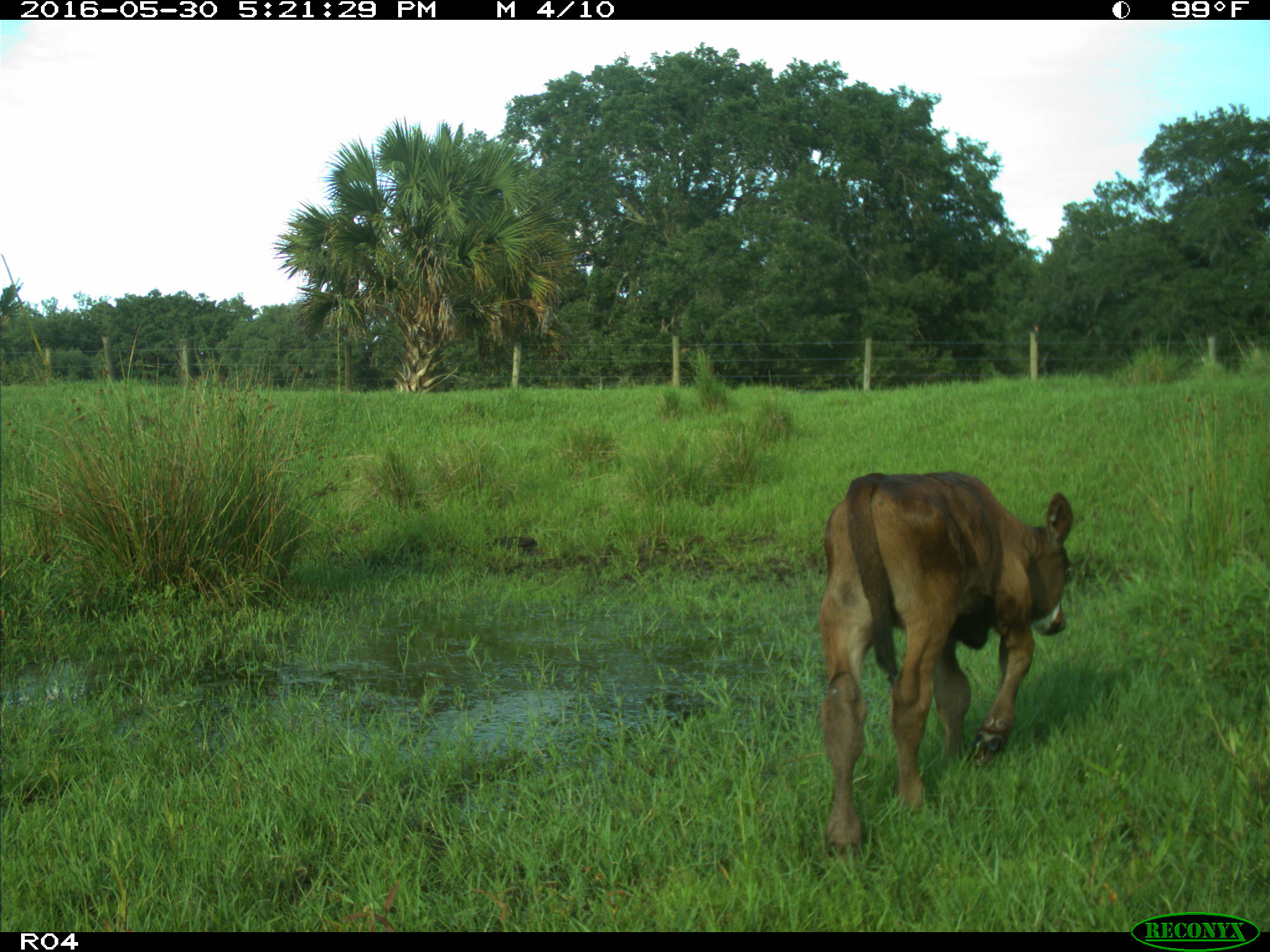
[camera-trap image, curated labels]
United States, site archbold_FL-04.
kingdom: Animalia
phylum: Chordata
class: Mammalia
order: Artiodactyla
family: Bovidae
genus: Bos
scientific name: Bos taurus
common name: domestic cow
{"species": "Bos taurus (domestic cow)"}